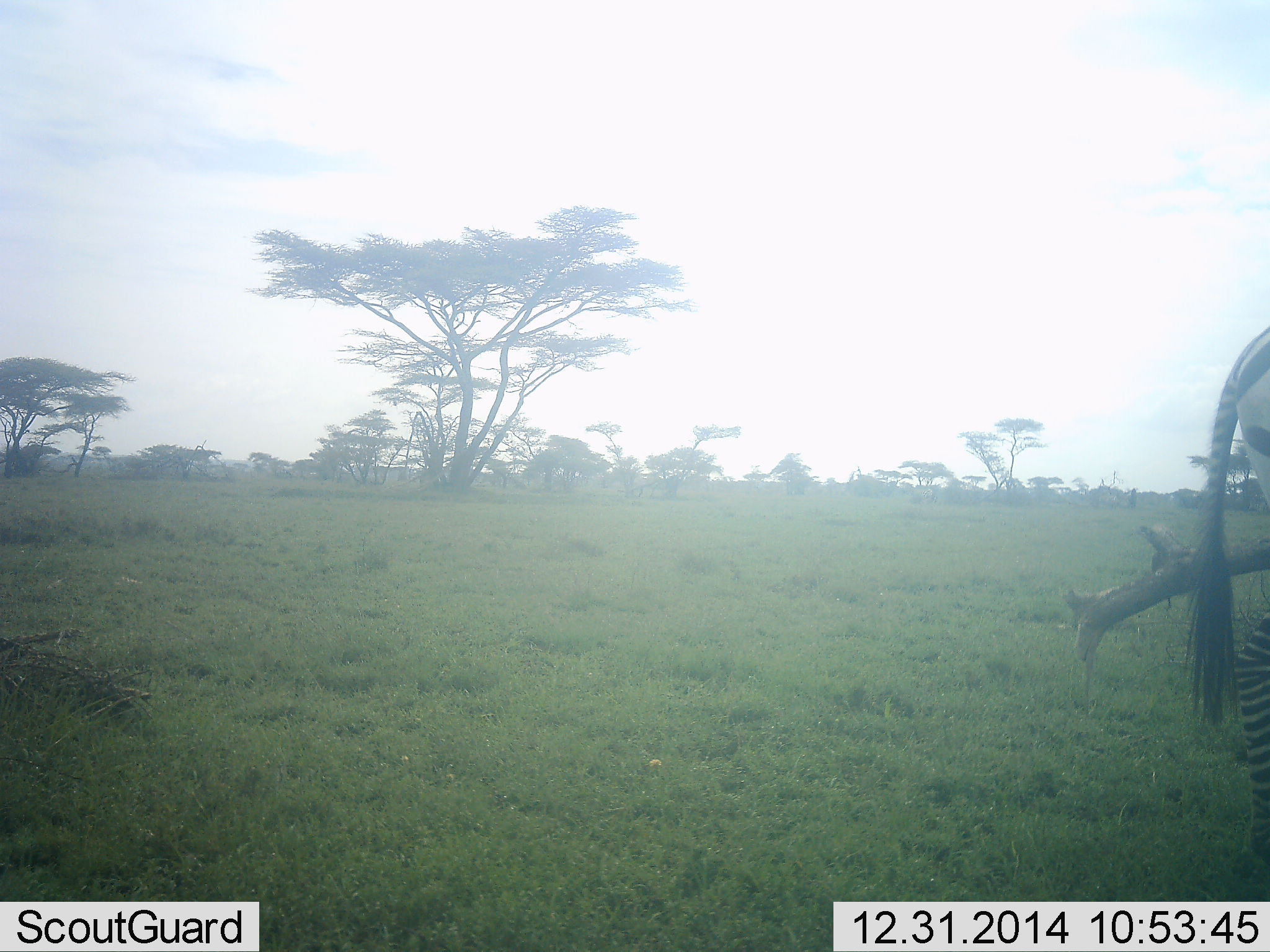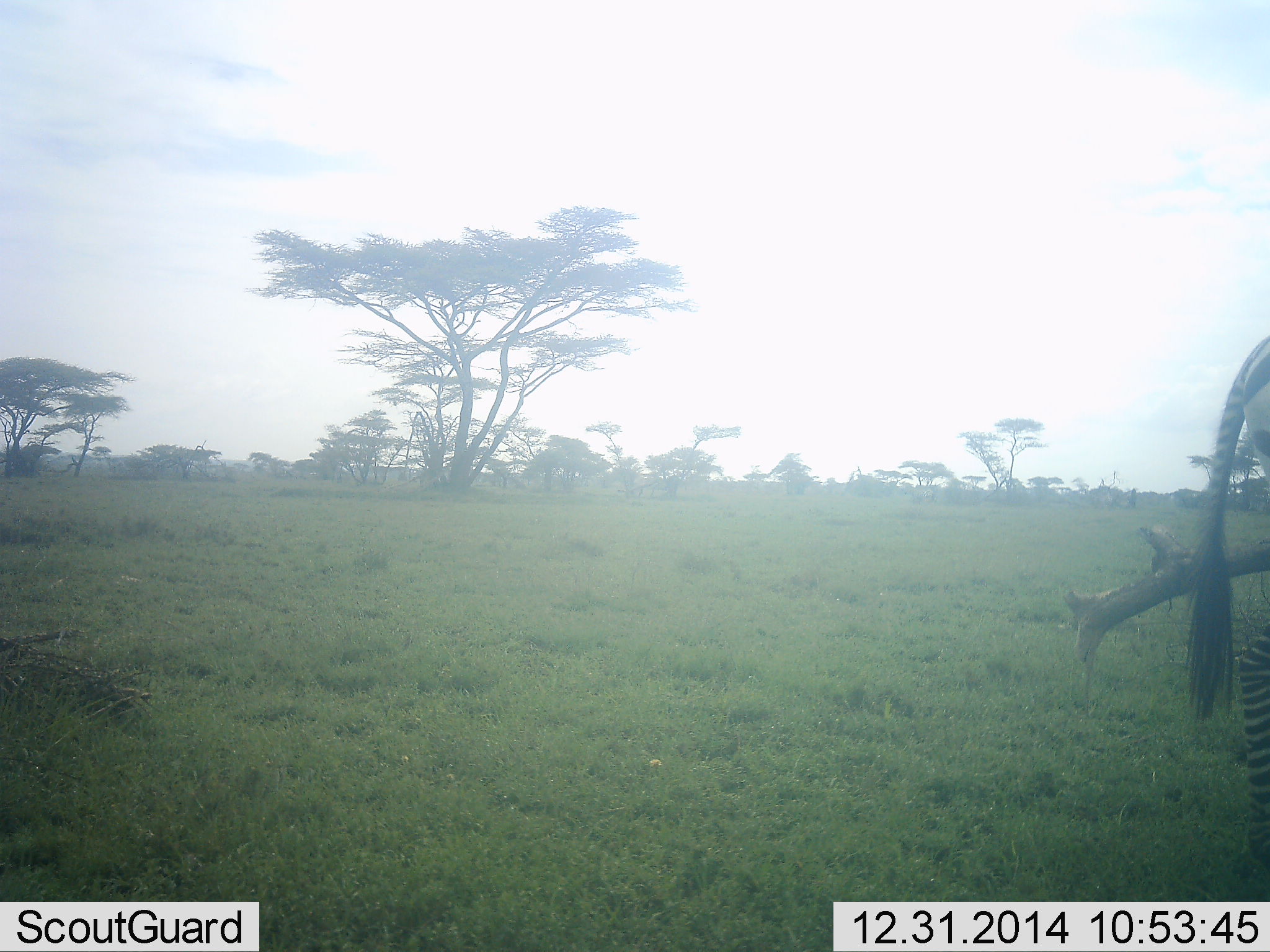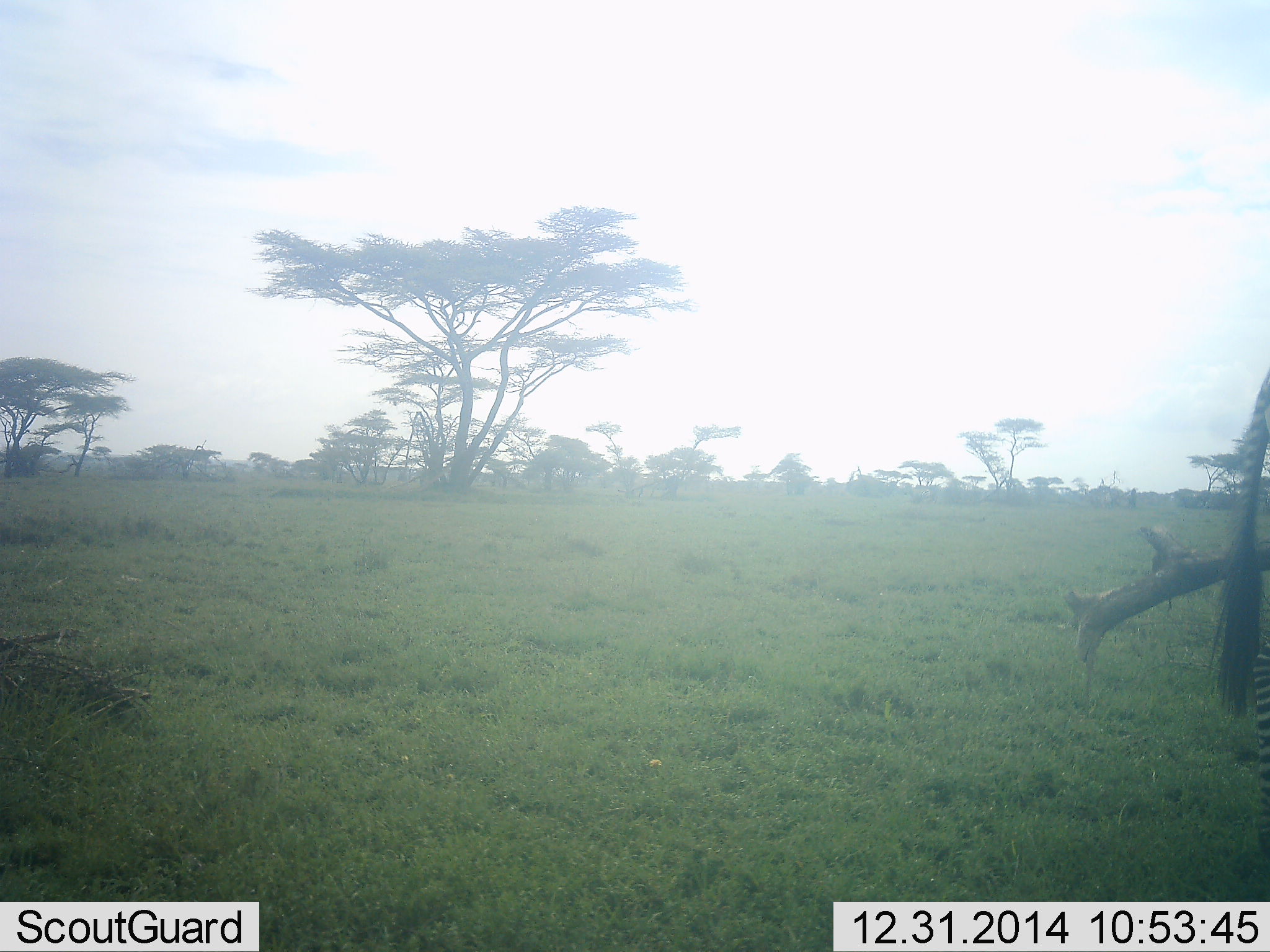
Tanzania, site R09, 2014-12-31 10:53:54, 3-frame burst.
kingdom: Animalia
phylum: Chordata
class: Mammalia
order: Perissodactyla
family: Equidae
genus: Equus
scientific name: Equus quagga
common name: plains zebra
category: zebra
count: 1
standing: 70%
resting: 0%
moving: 30%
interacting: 0%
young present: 0%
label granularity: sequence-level